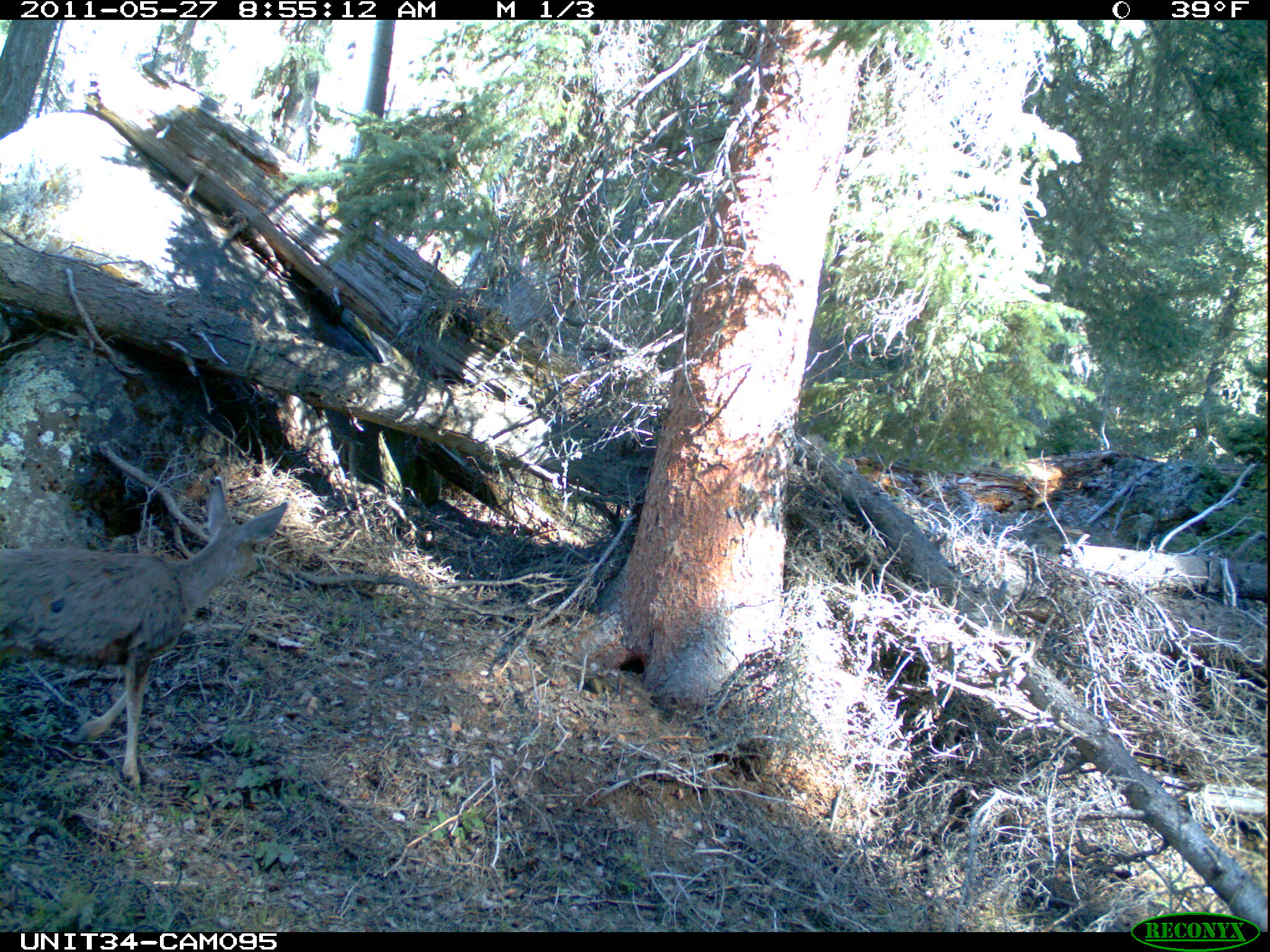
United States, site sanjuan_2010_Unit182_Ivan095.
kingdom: Animalia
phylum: Chordata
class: Mammalia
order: Artiodactyla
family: Cervidae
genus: Odocoileus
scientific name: Odocoileus hemionus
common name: mule deer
Odocoileus hemionus (mule deer).